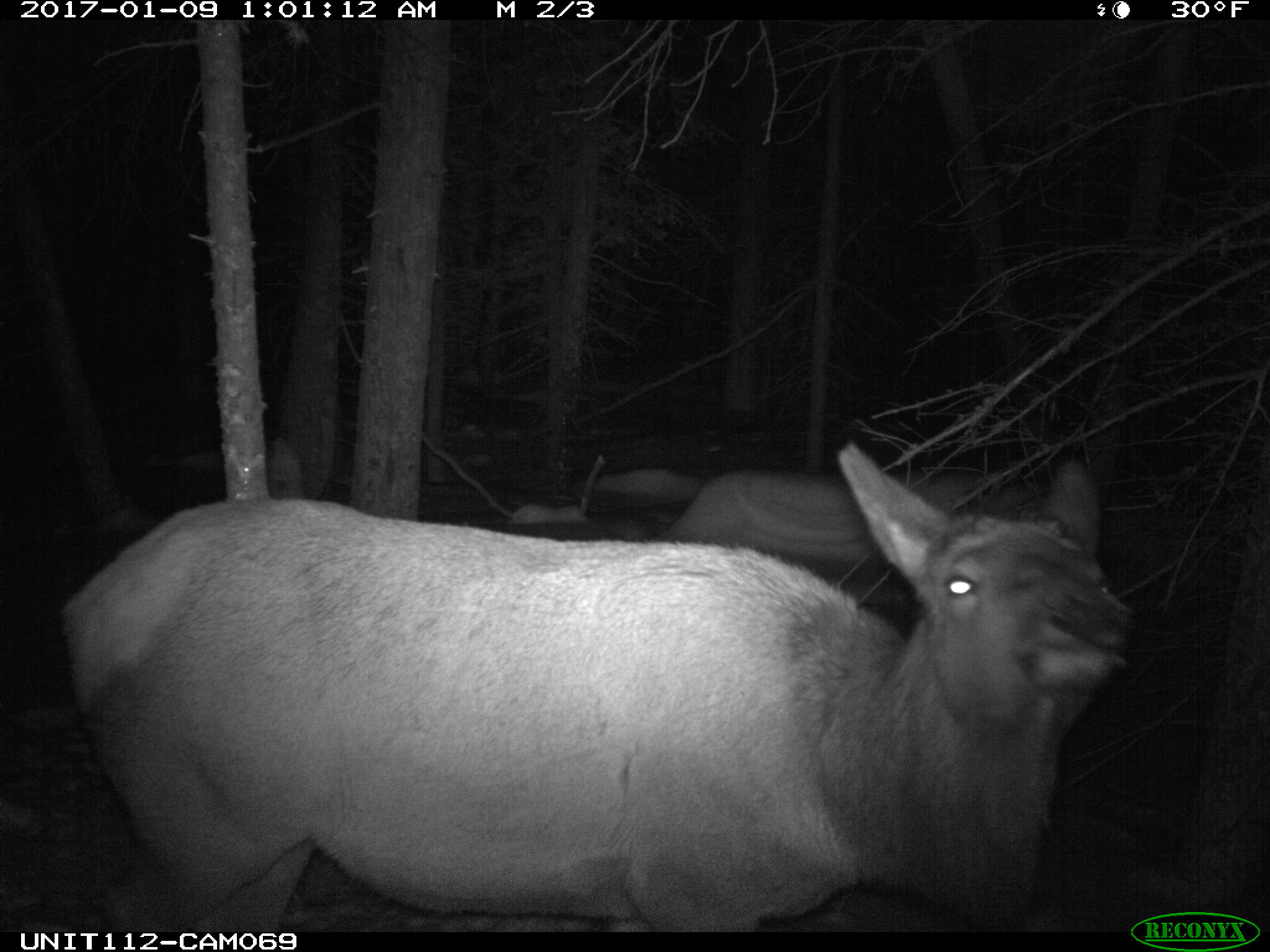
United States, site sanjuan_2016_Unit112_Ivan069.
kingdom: Animalia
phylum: Chordata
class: Mammalia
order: Artiodactyla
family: Cervidae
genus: Cervus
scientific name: Cervus elaphus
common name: red deer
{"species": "Cervus elaphus (red deer)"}